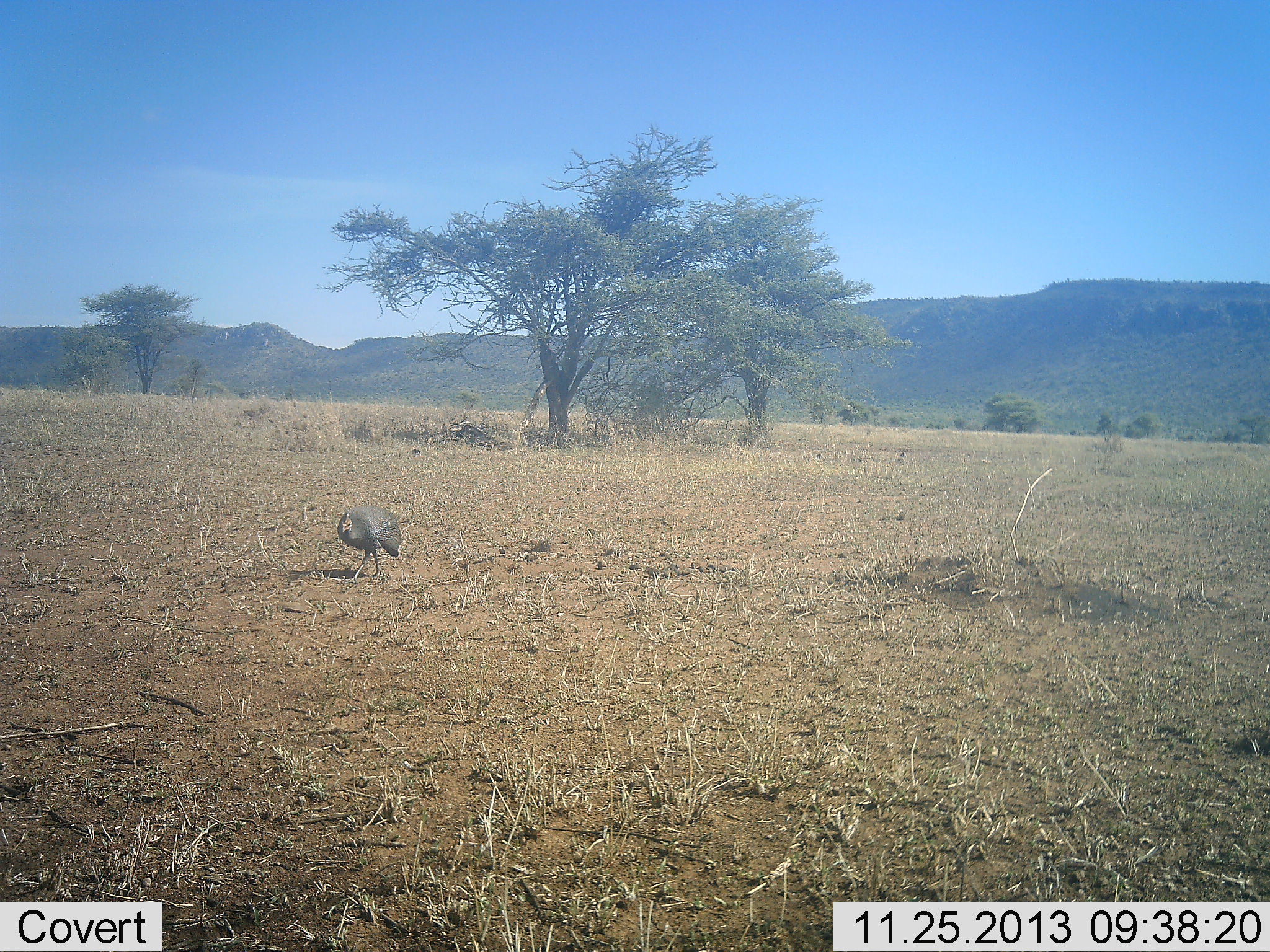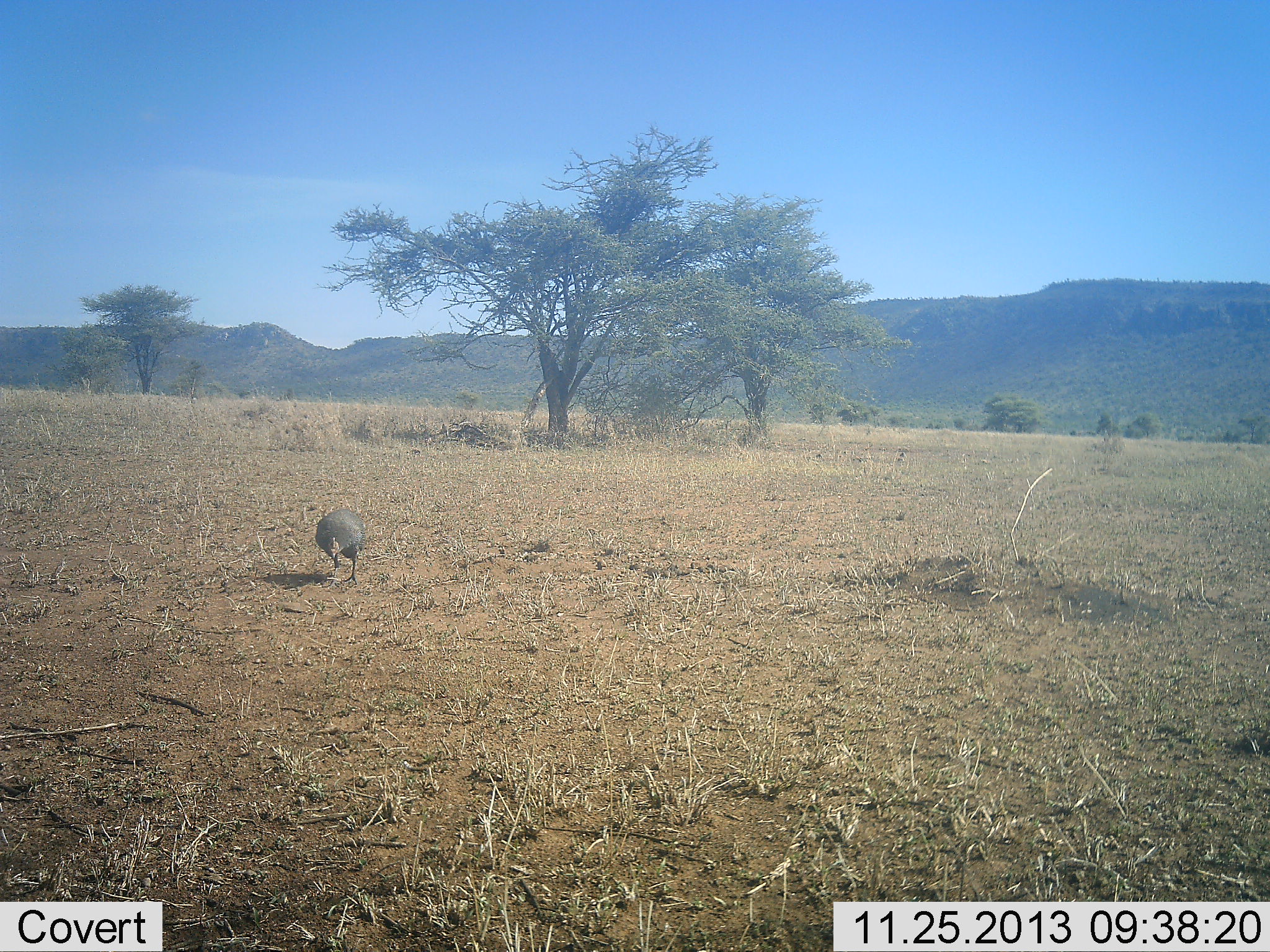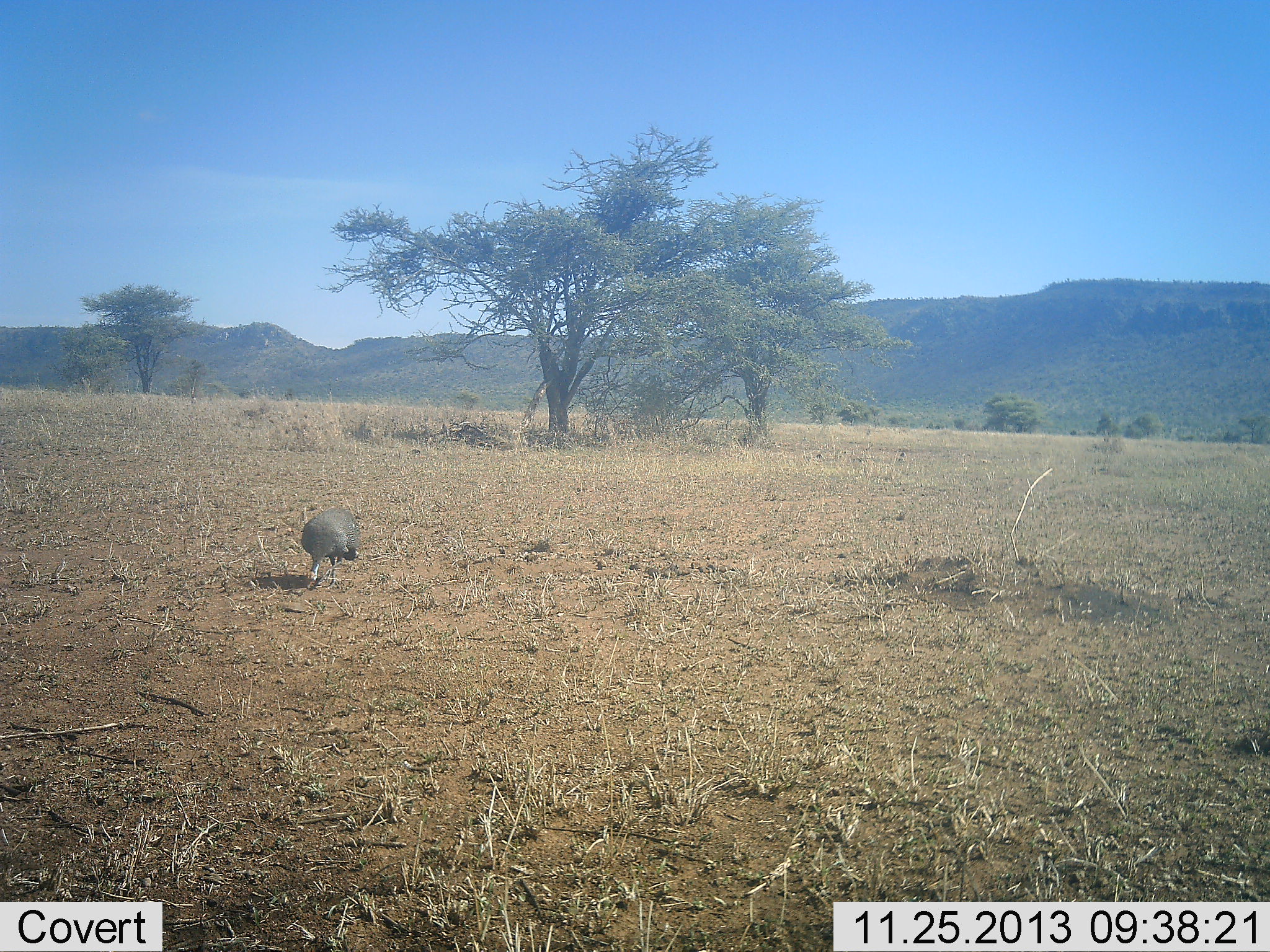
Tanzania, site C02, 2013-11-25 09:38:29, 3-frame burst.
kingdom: Animalia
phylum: Chordata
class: Aves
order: Galliformes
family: Numididae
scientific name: Numididae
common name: guinea fowl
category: guineafowl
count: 1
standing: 30%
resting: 0%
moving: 70%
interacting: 0%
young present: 0%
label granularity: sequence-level